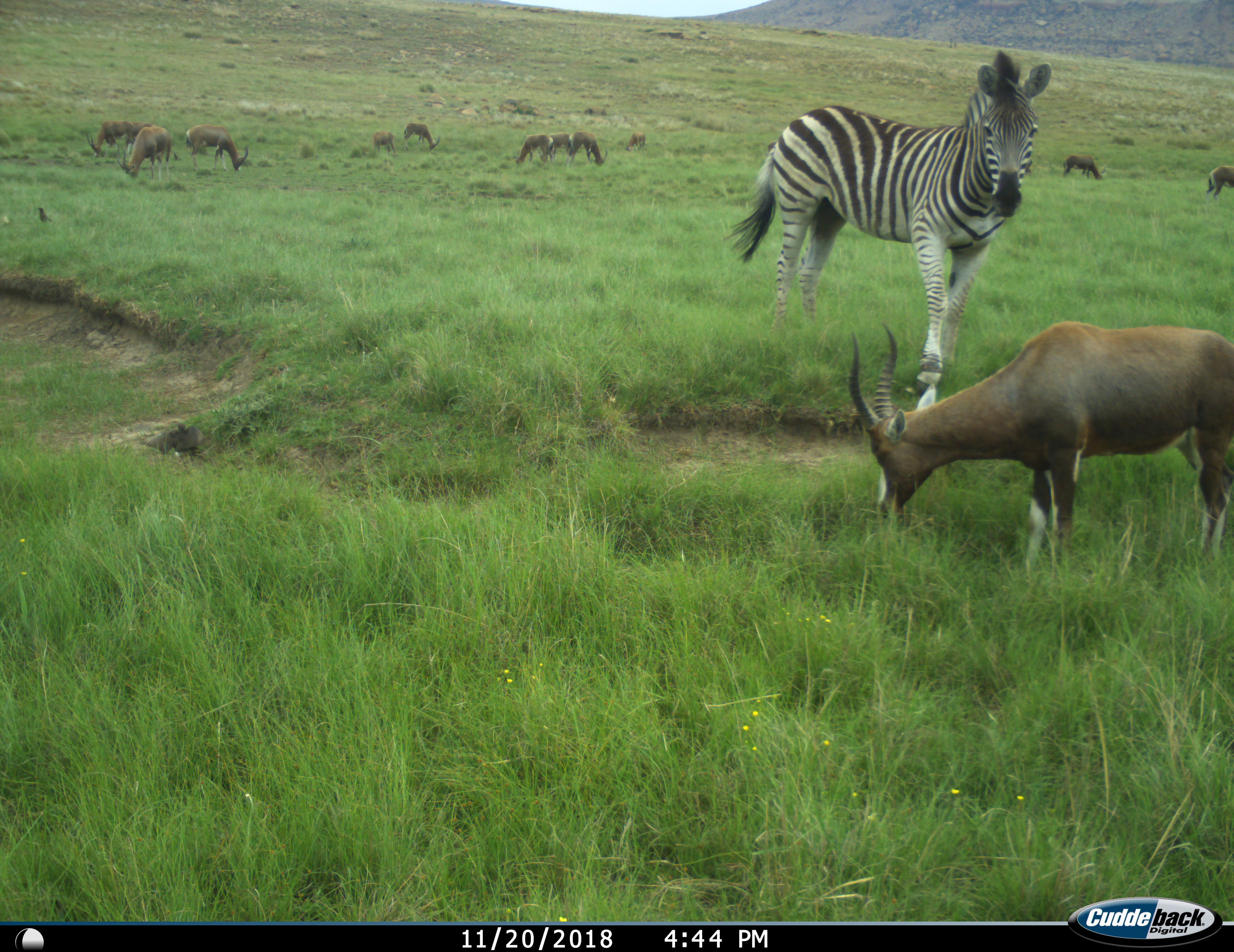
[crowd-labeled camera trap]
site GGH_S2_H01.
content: unidentified animal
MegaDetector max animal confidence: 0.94